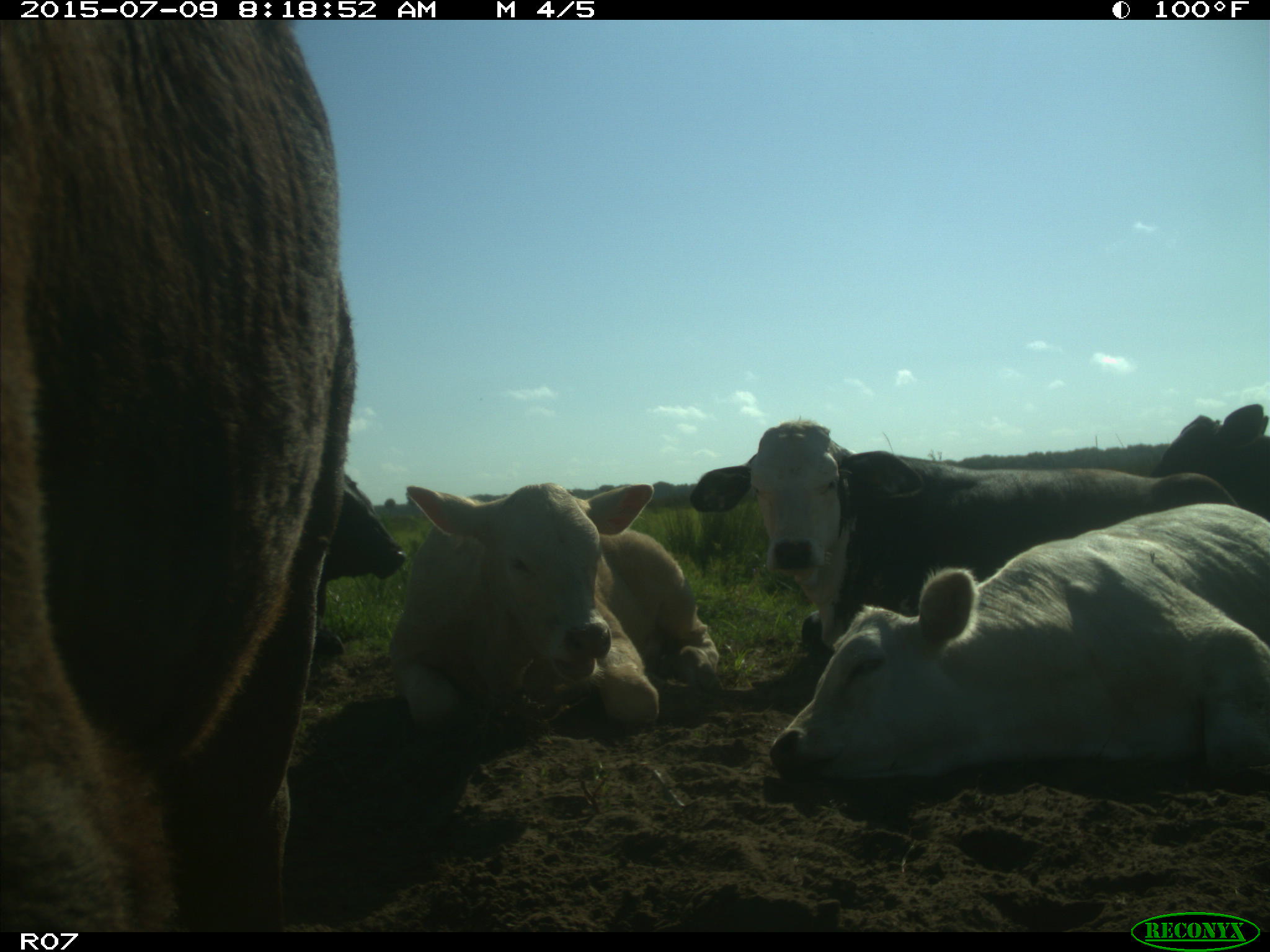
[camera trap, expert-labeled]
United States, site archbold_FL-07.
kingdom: Animalia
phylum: Chordata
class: Mammalia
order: Artiodactyla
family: Bovidae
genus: Bos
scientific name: Bos taurus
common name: domestic cow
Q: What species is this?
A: Bos taurus (domestic cow).